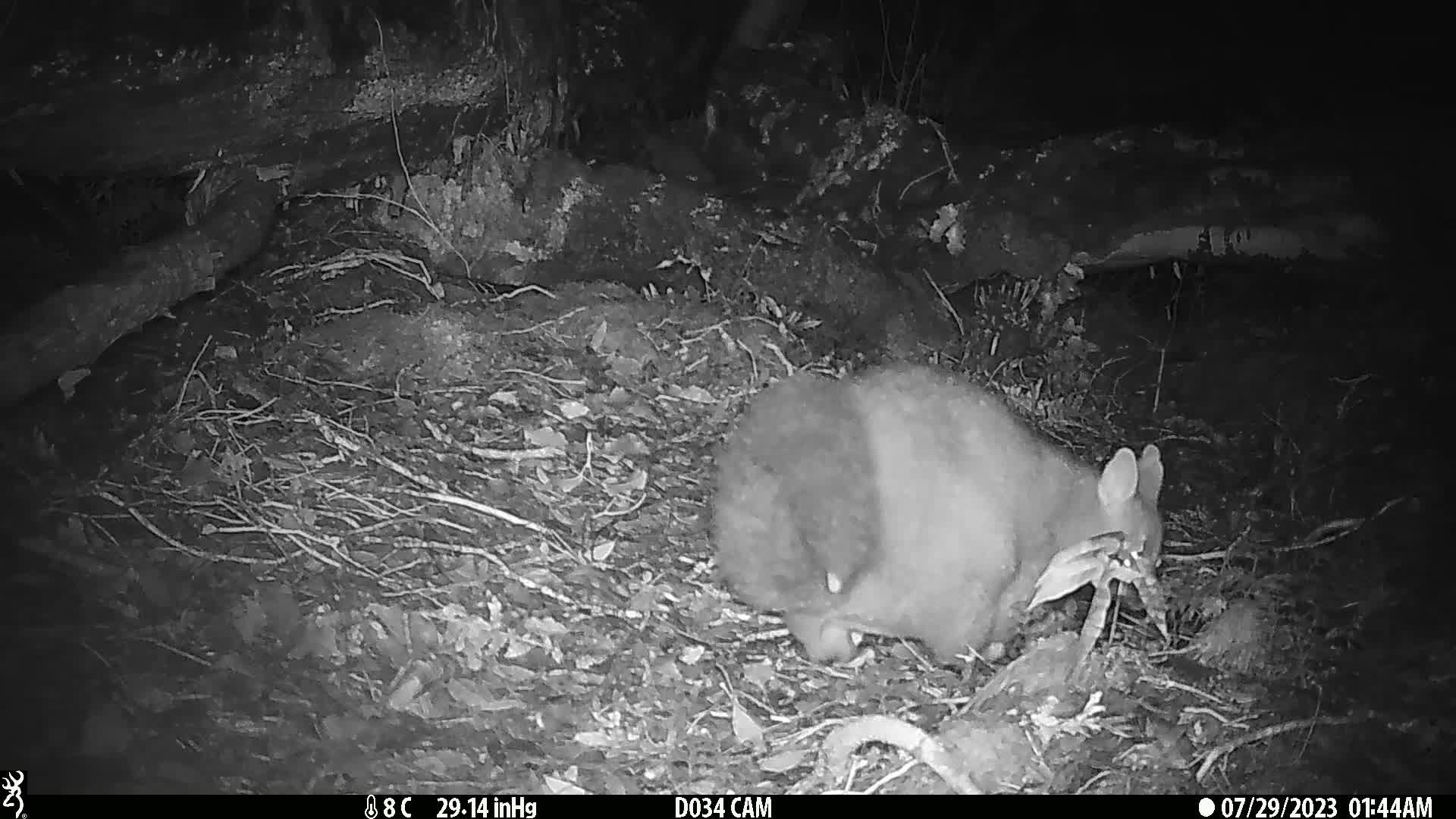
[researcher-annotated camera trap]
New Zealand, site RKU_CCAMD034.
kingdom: Animalia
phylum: Chordata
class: Mammalia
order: Diprotodontia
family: Phalangeridae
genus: Trichosurus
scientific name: Trichosurus vulpecula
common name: common brushtail possum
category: possum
Possum (common brushtail possum) (Trichosurus vulpecula).